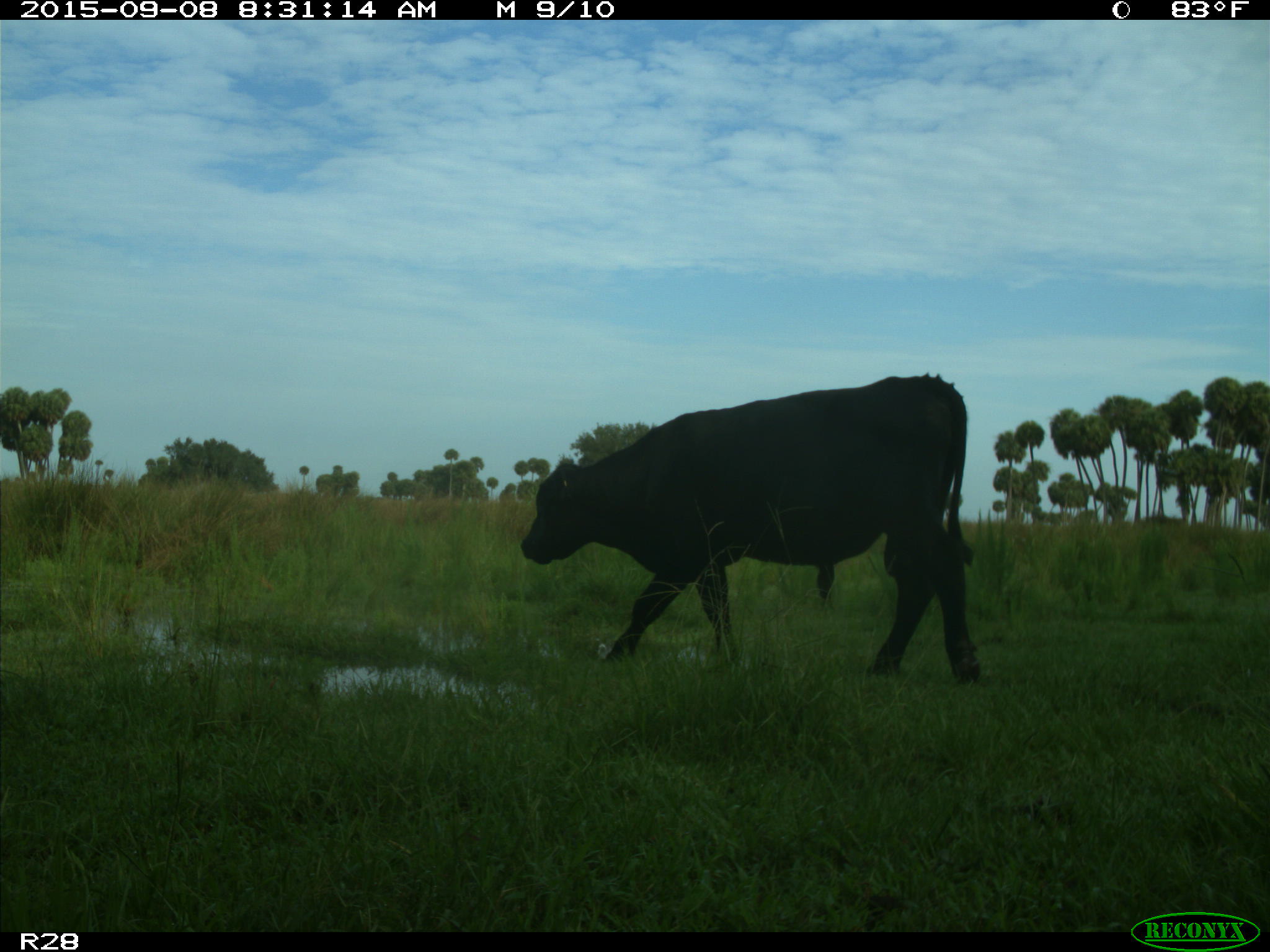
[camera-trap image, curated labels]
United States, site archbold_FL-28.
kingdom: Animalia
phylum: Chordata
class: Mammalia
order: Artiodactyla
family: Bovidae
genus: Bos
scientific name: Bos taurus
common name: domestic cow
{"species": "Bos taurus (domestic cow)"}